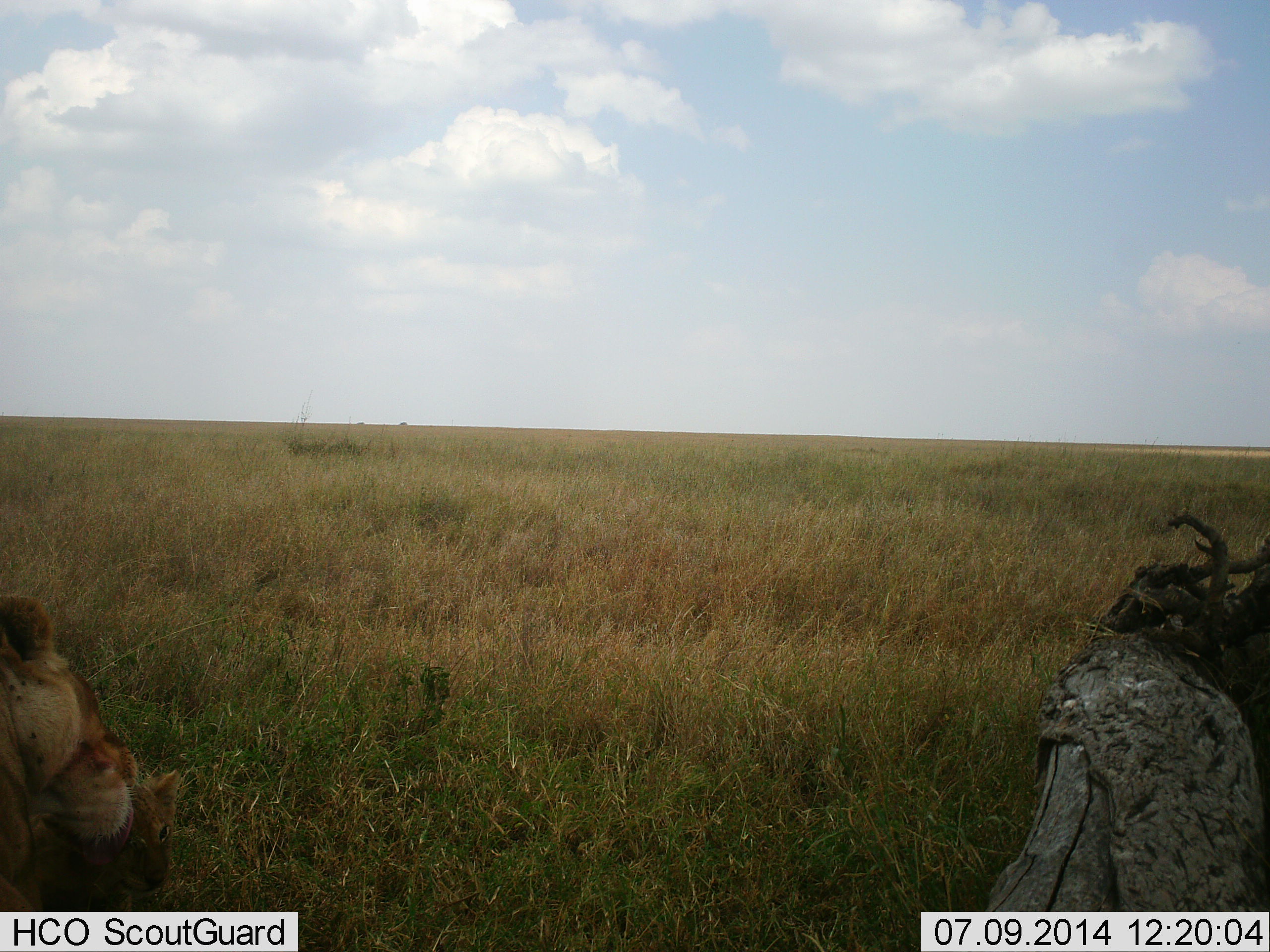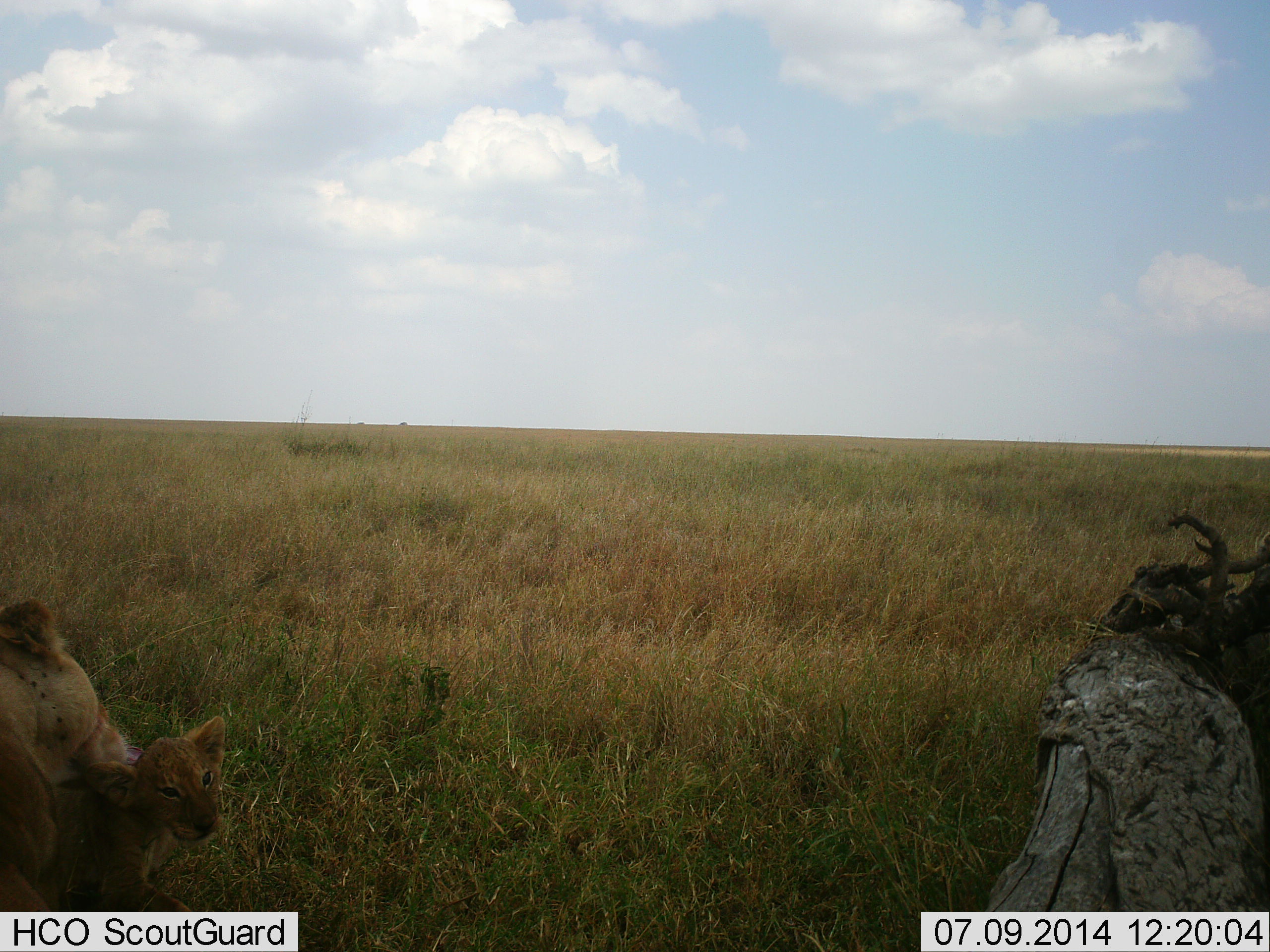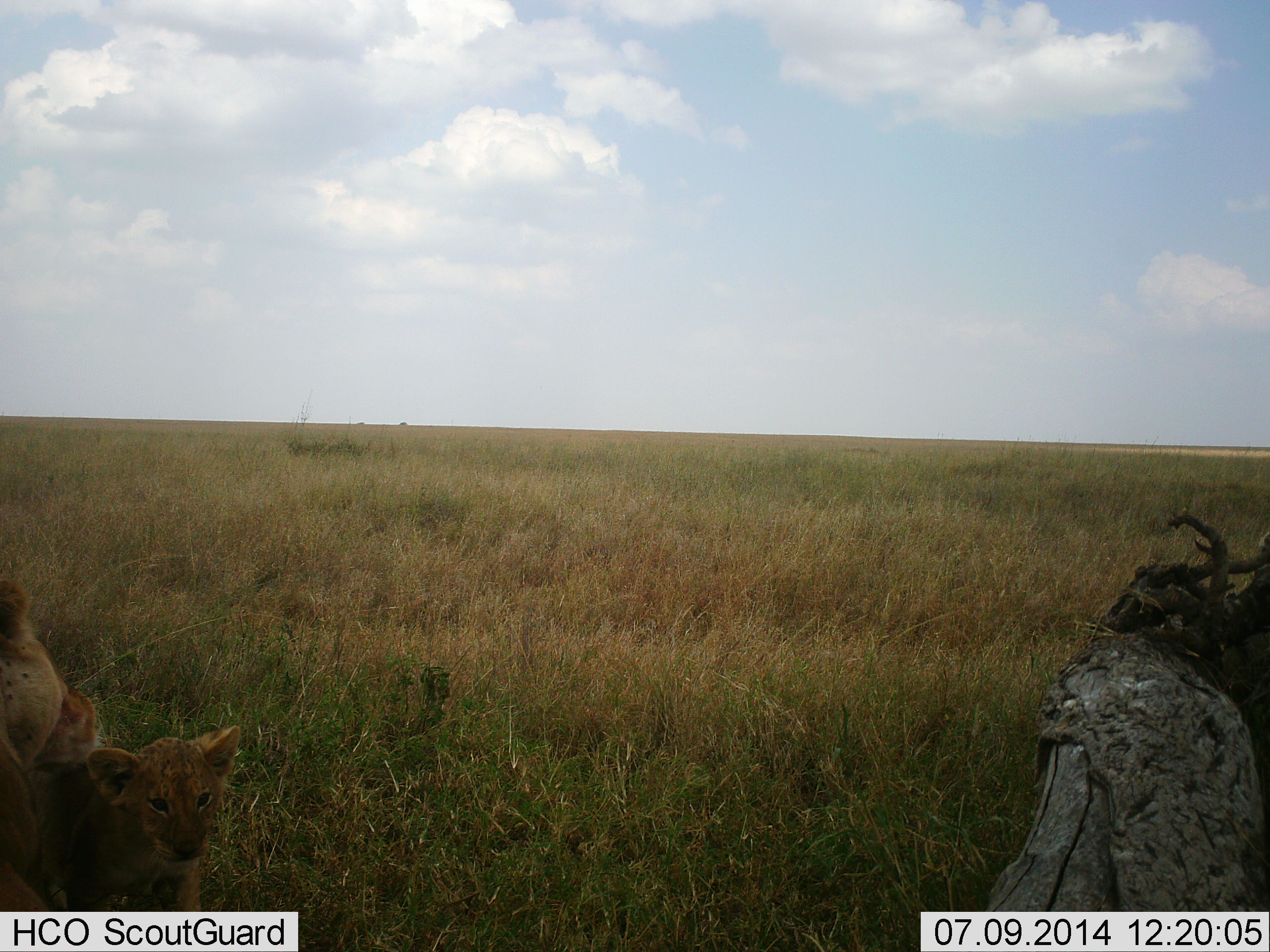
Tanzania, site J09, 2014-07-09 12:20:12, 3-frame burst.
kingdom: Animalia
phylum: Chordata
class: Mammalia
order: Carnivora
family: Felidae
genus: Panthera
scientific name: Panthera leo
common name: lion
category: lionfemale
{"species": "lionfemale (lion) (Panthera leo)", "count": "2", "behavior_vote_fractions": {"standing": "0%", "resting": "30%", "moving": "10%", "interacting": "80%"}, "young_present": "80%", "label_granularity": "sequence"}